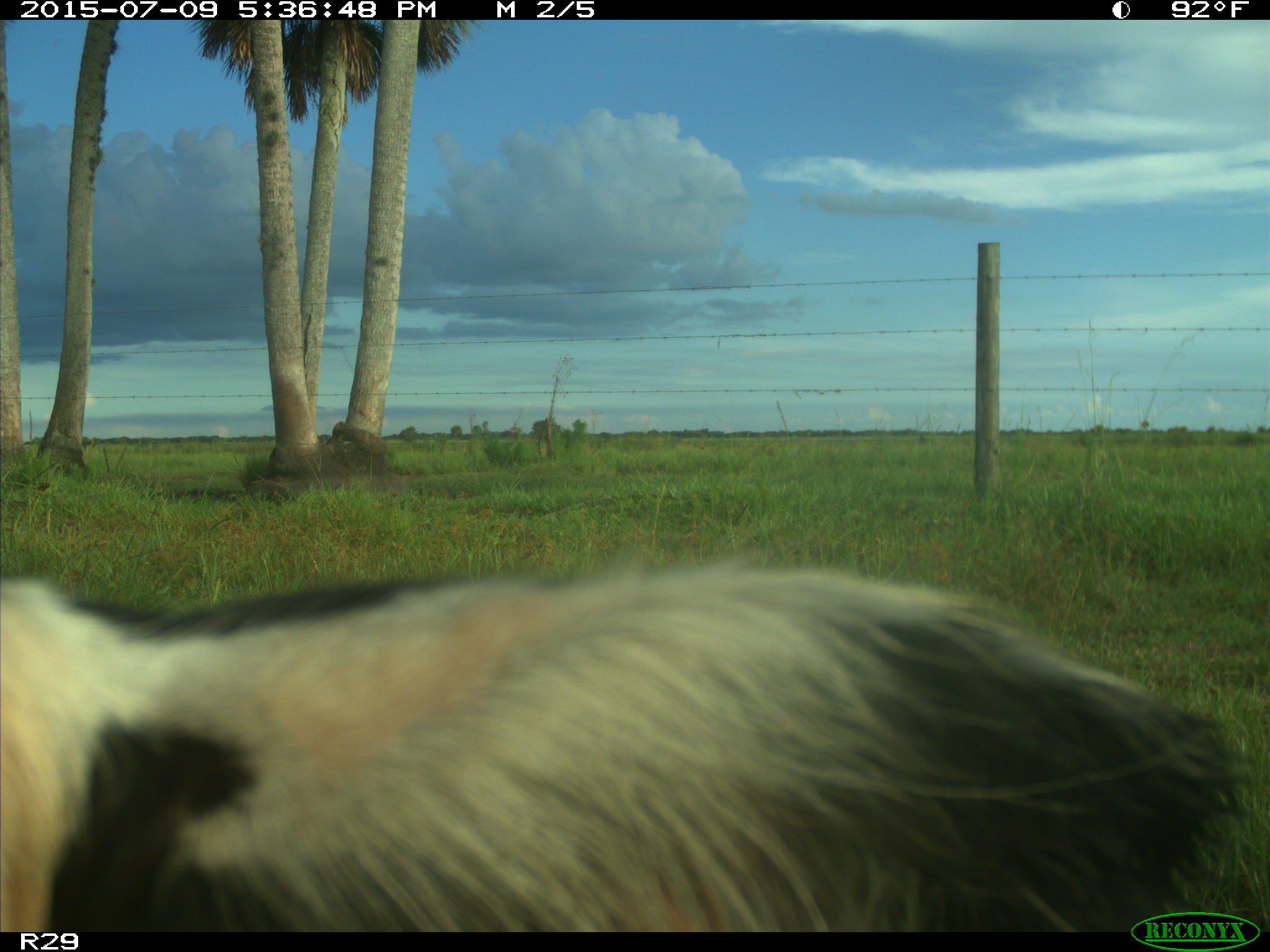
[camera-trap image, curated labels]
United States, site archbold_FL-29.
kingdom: Animalia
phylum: Chordata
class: Mammalia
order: Artiodactyla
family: Bovidae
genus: Bos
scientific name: Bos taurus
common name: domestic cow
Bos taurus (domestic cow).